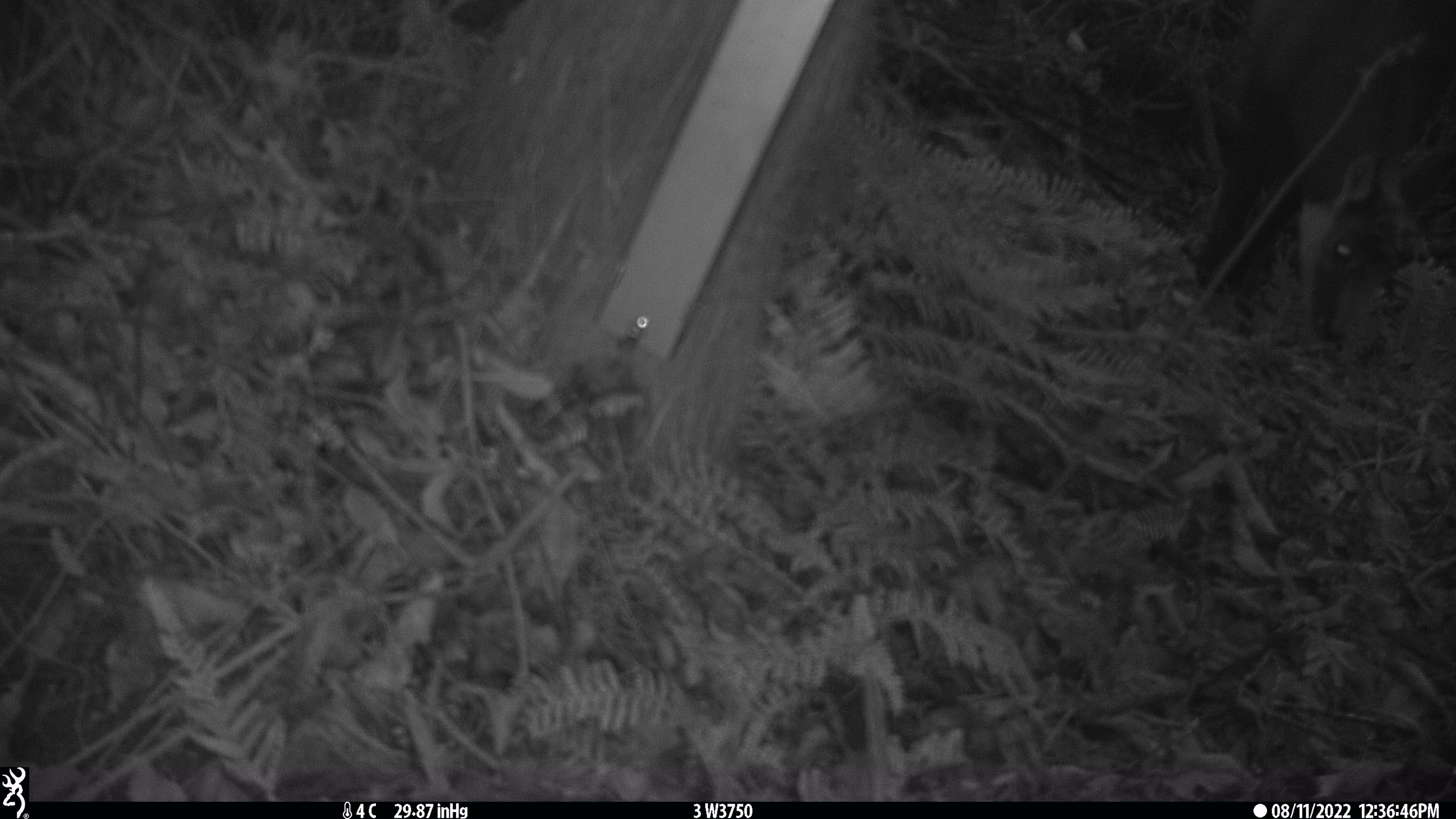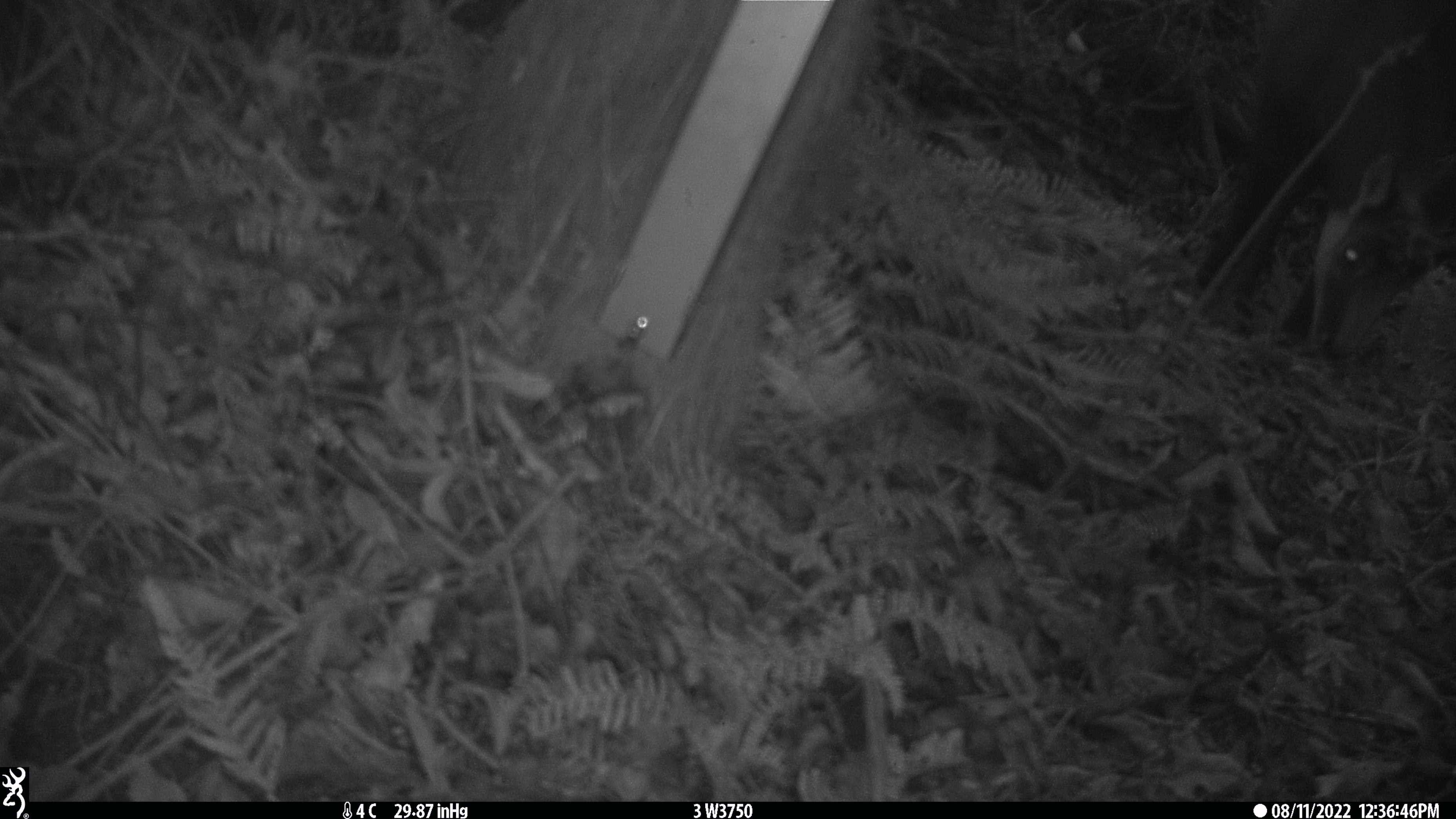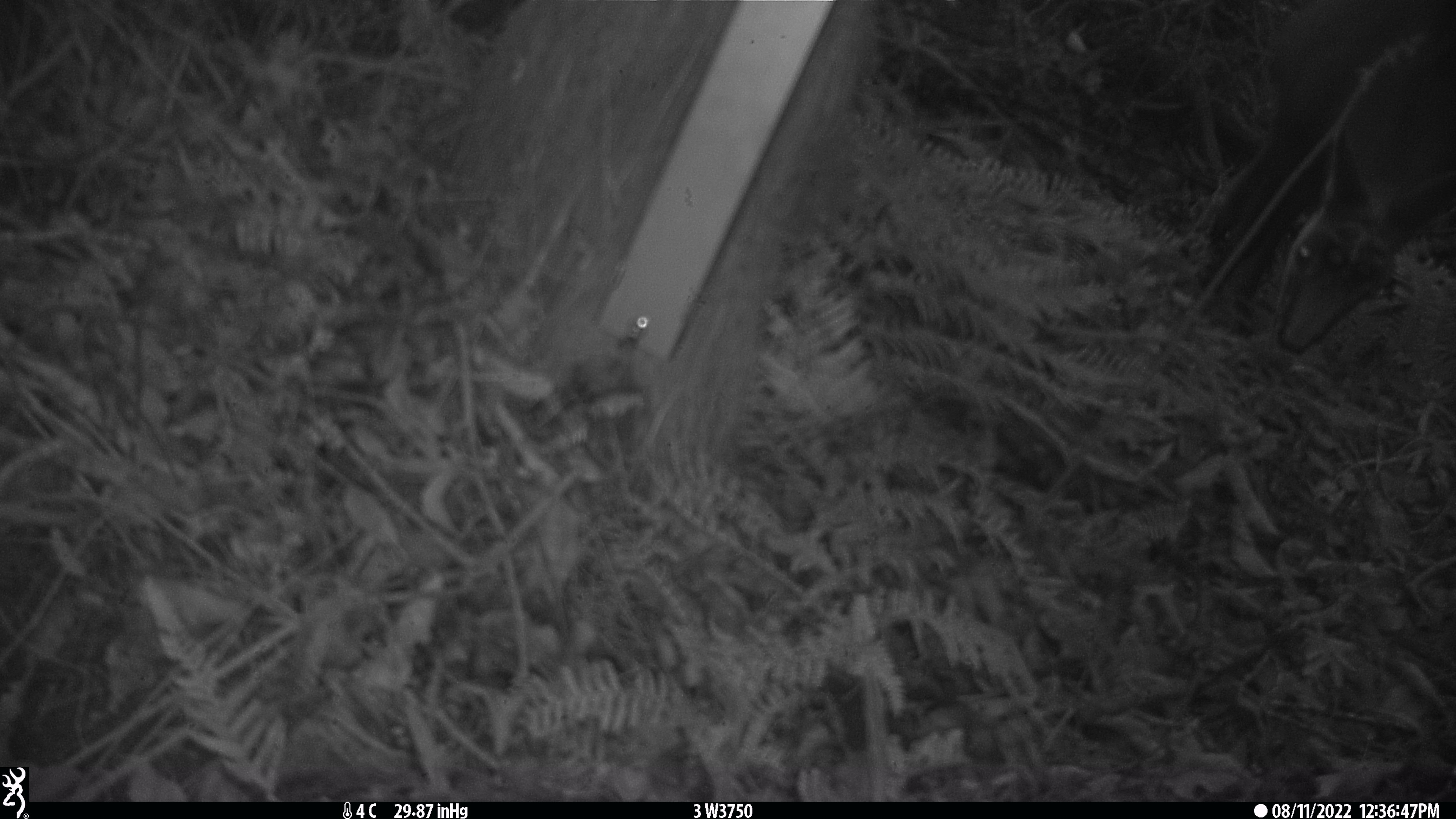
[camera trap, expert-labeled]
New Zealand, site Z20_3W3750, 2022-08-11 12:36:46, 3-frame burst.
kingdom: Animalia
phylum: Chordata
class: Mammalia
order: Artiodactyla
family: Bovidae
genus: Rupicapra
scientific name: Rupicapra rupicapra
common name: alpine chamois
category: chamois